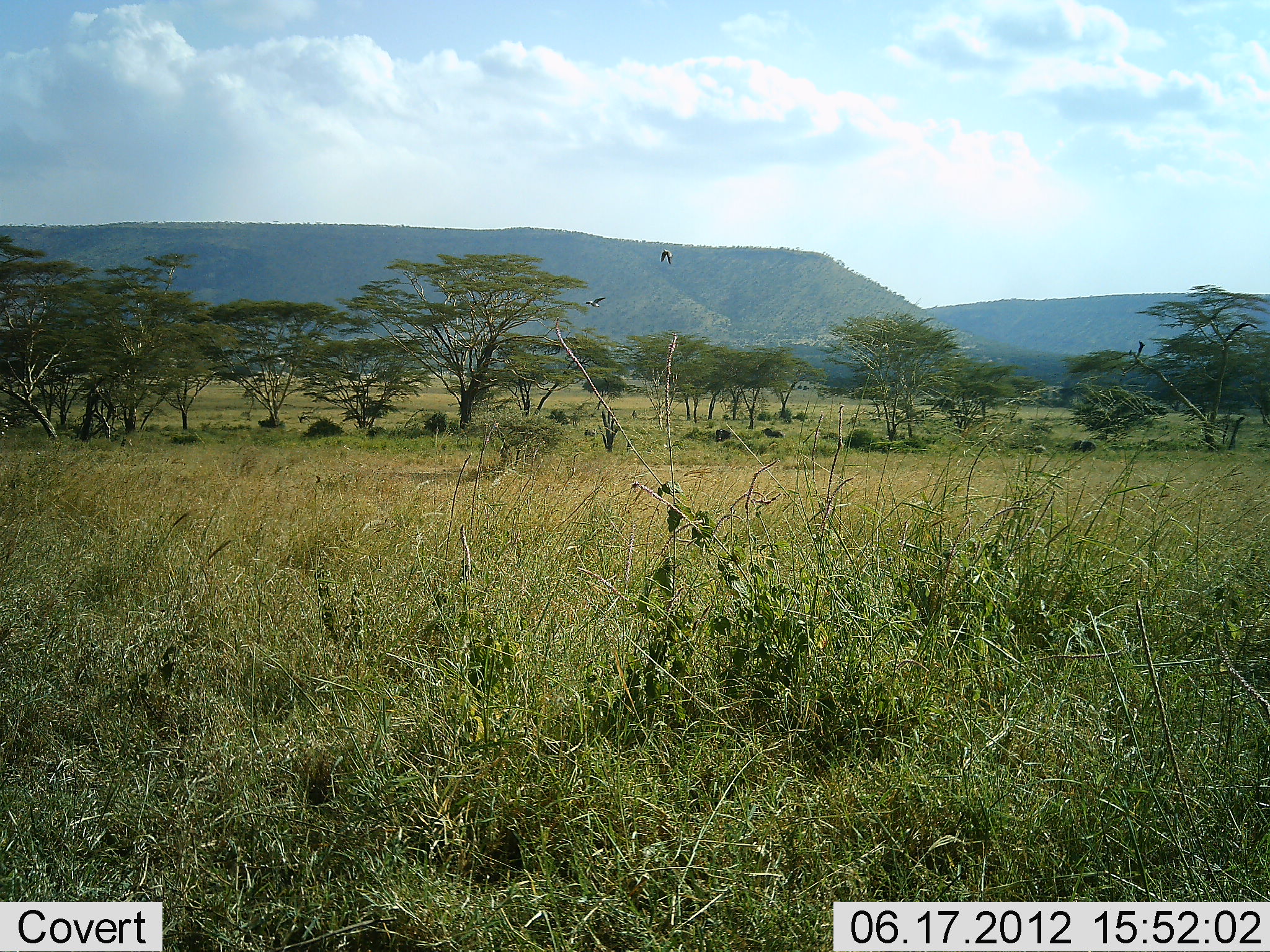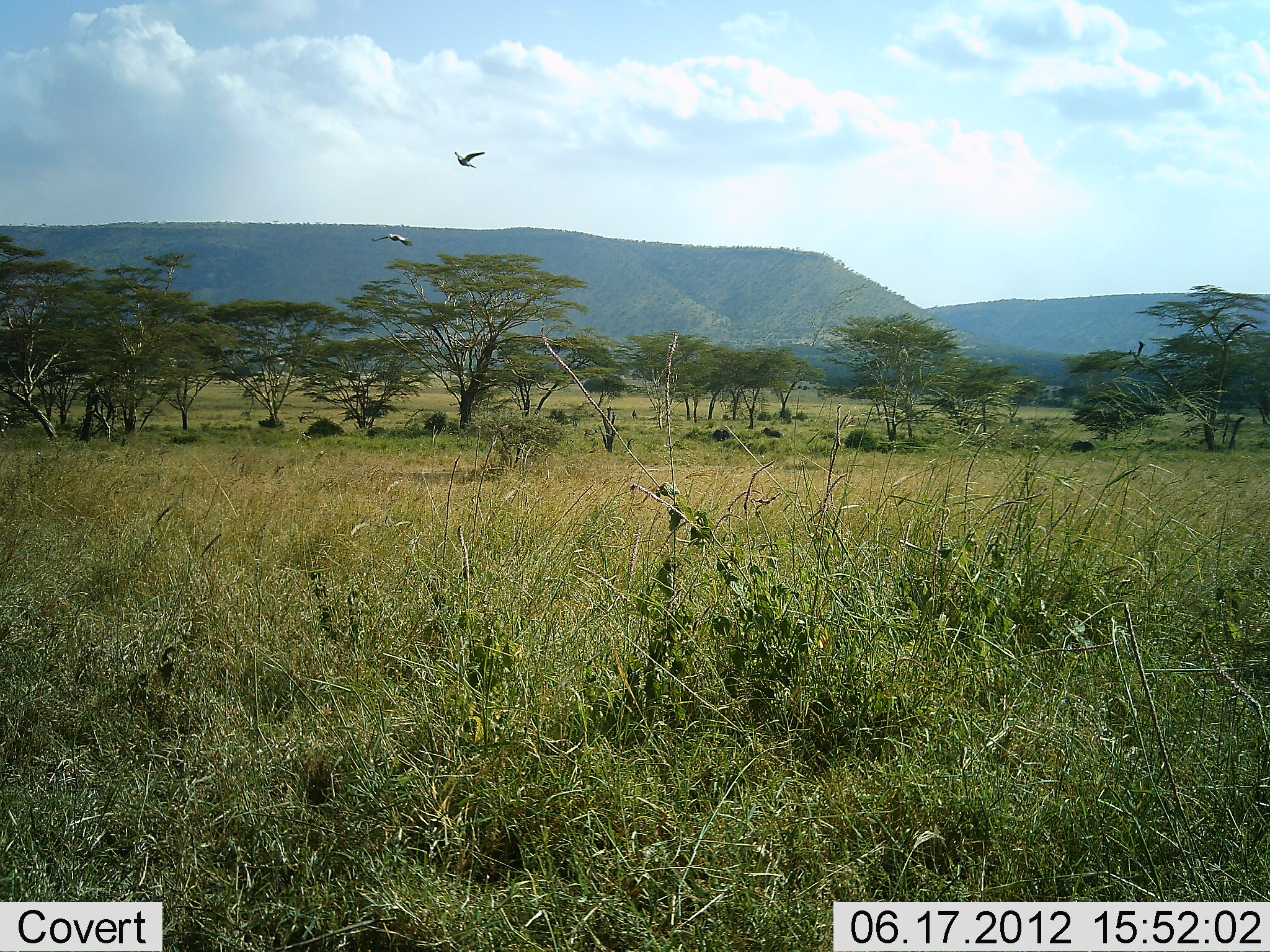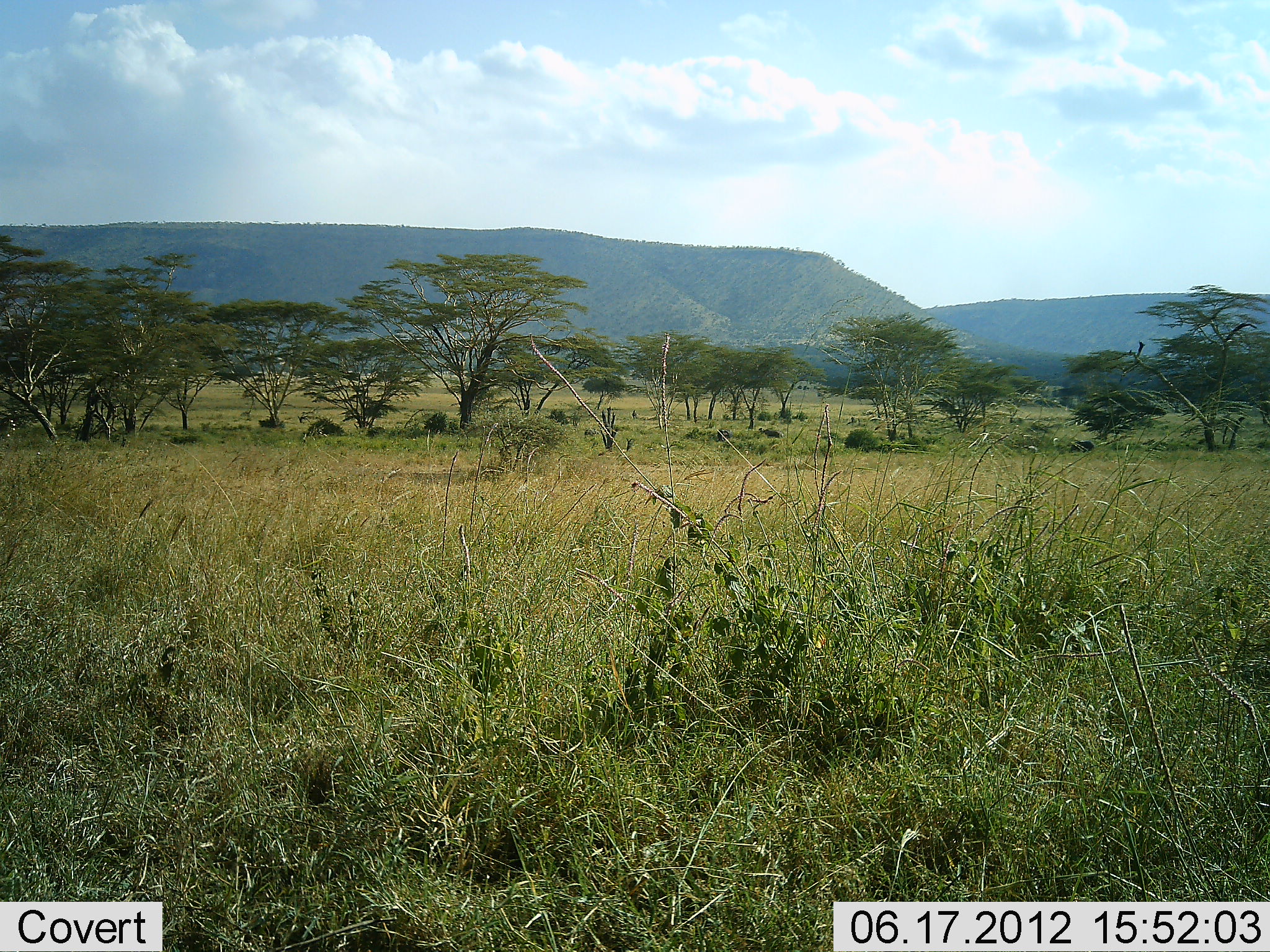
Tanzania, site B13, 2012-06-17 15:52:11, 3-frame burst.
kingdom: Animalia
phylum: Chordata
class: Aves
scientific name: Aves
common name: bird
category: otherbird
Otherbird (bird) (Aves), count 2. Behavior (volunteer vote fractions): standing 0%, resting 0%, moving 90%, interacting 10%. Young present (vote fraction): 0%. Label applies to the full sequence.